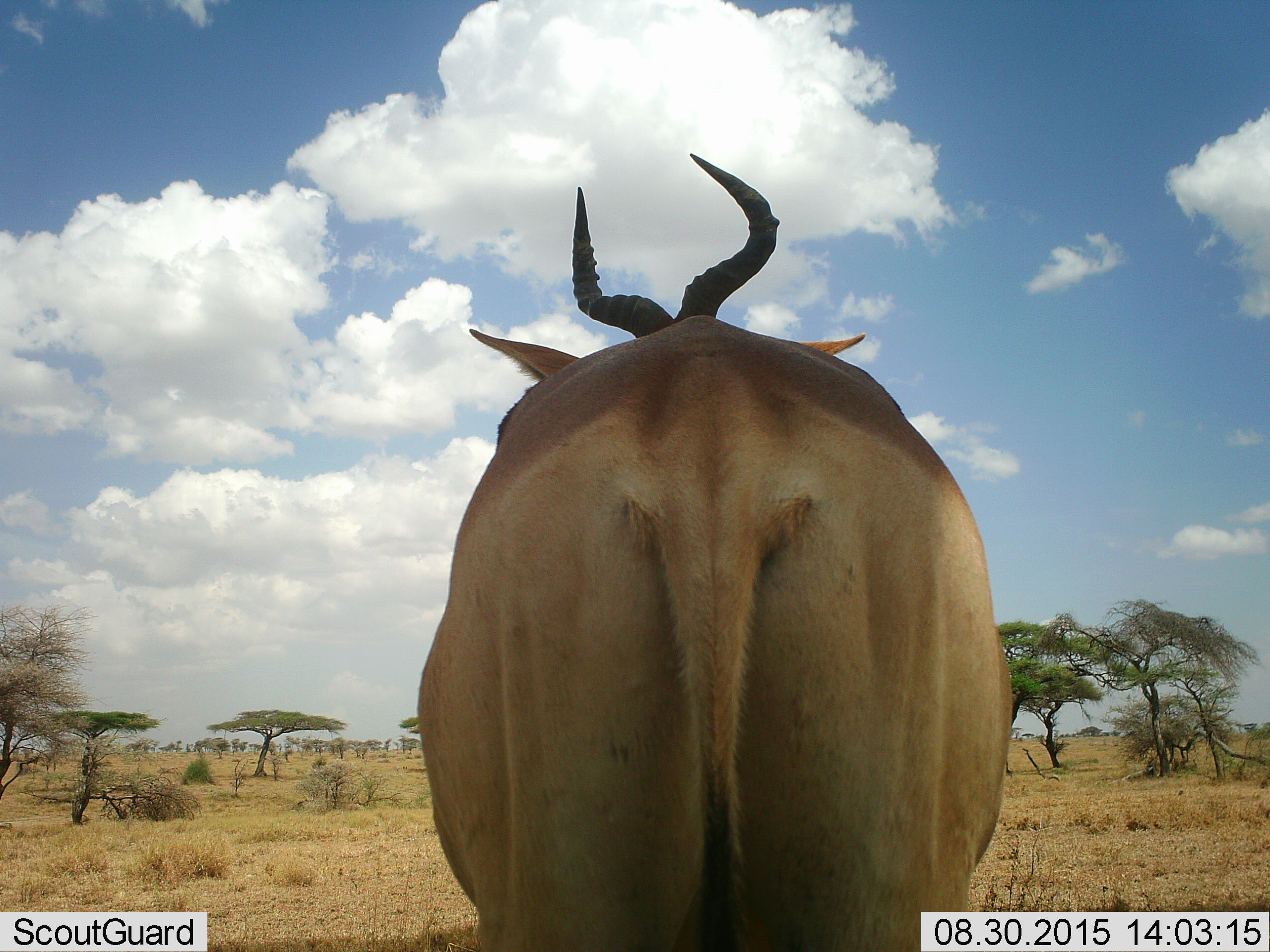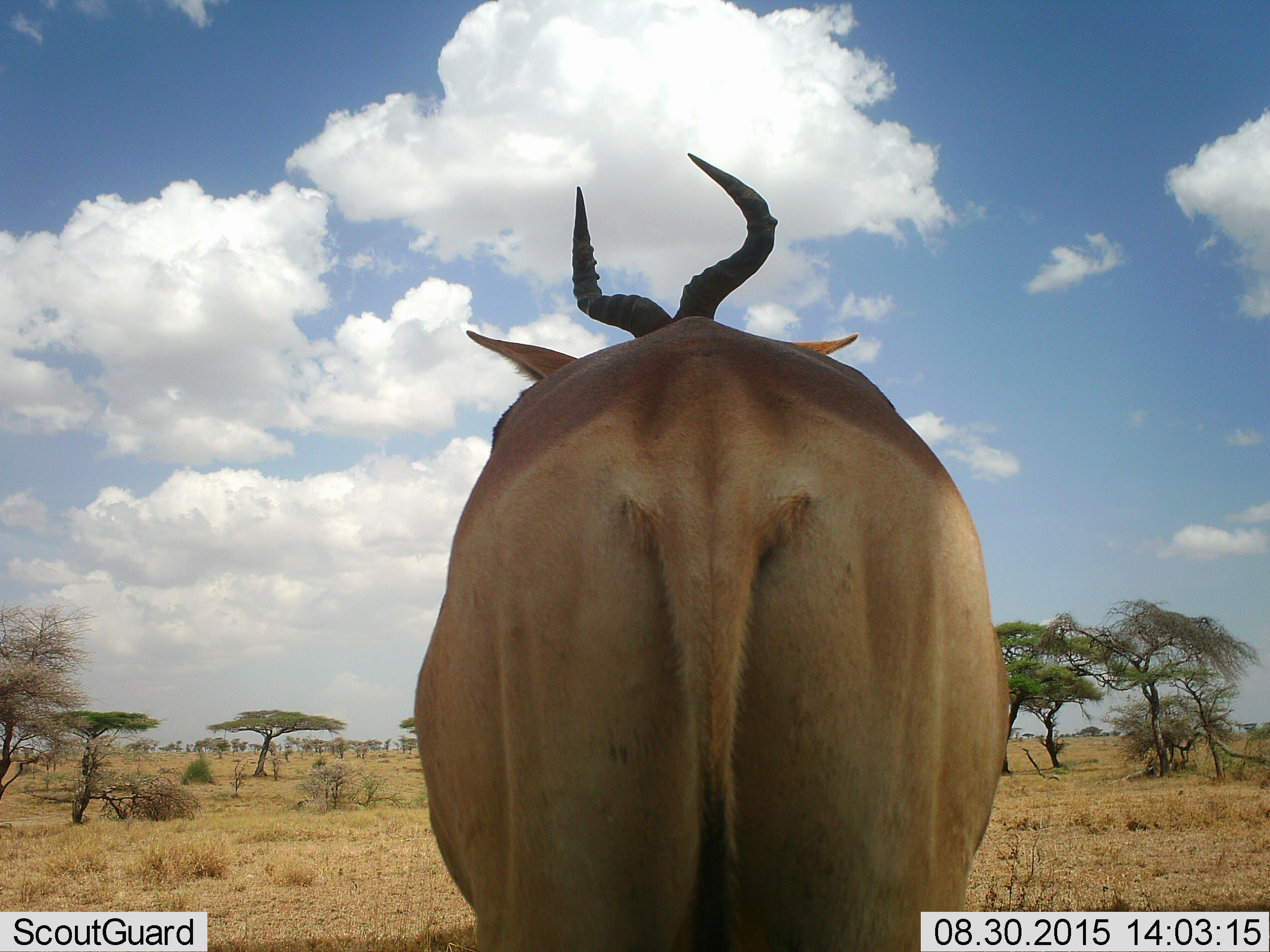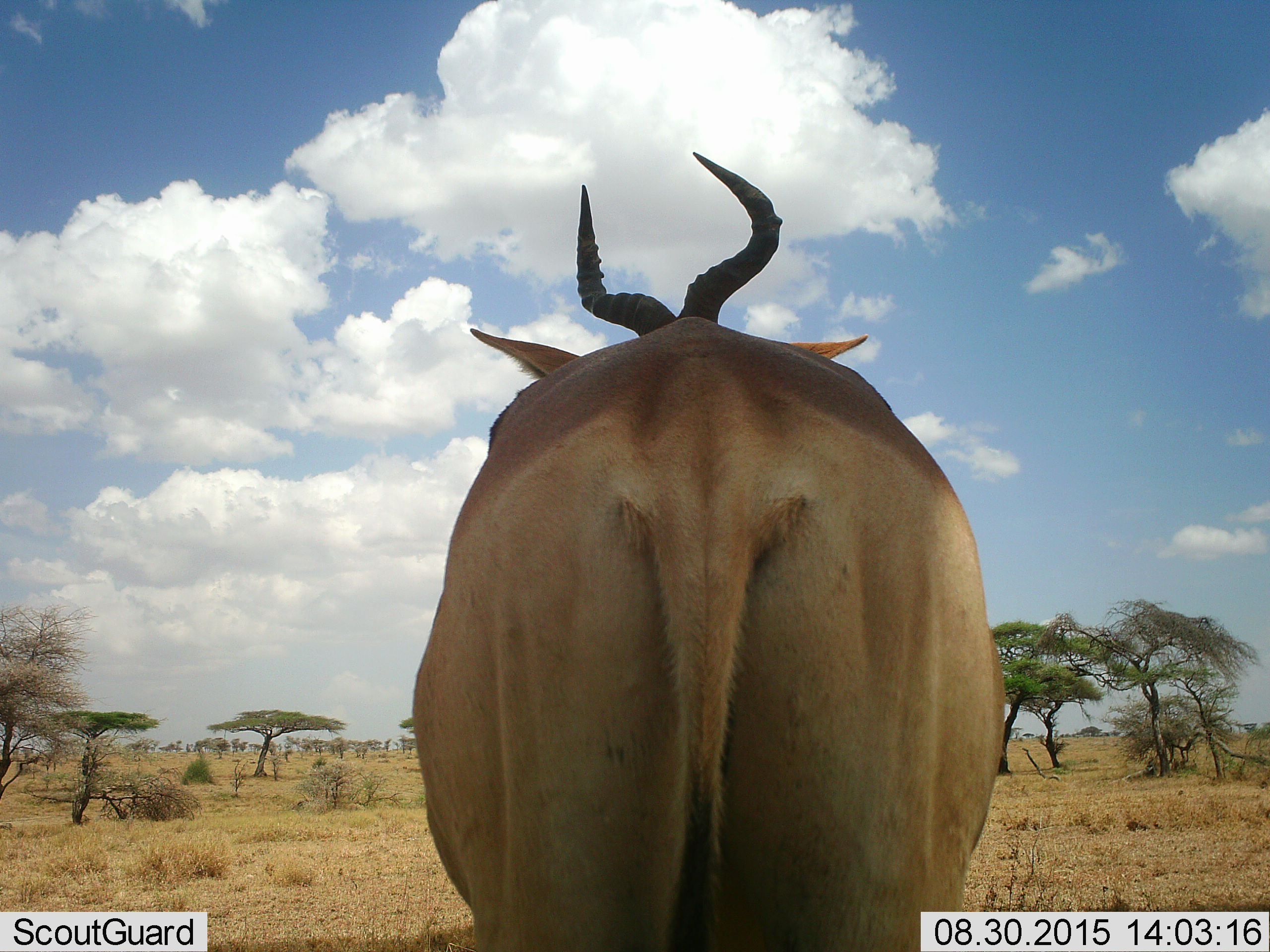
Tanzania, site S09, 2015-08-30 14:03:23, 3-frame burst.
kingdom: Animalia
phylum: Chordata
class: Mammalia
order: Artiodactyla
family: Bovidae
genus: Alcelaphus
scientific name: Alcelaphus buselaphus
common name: hartebeest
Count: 1.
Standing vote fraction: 100%.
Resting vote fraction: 0%.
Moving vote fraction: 0%.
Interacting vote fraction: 0%.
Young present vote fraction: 0%.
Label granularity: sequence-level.